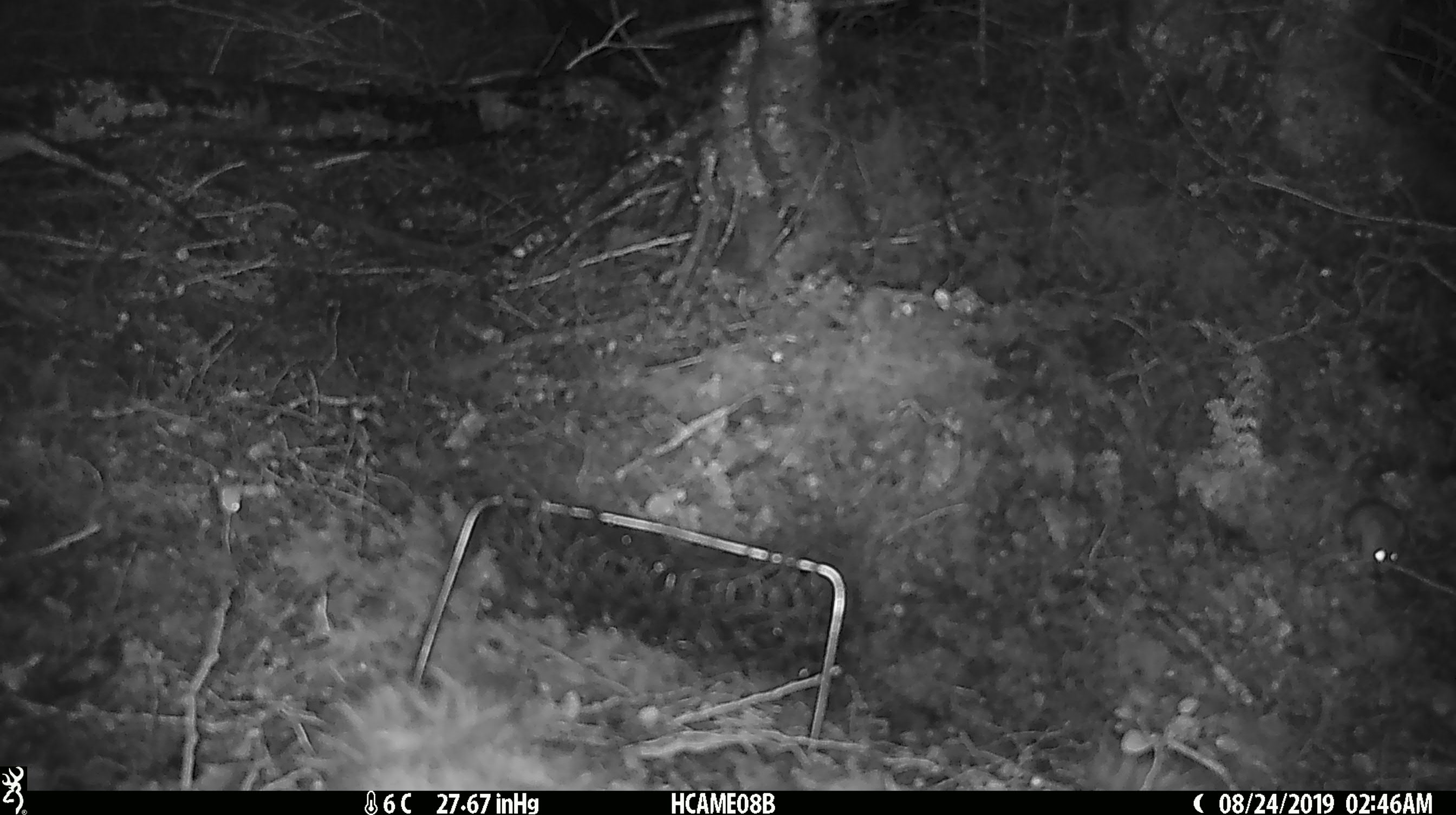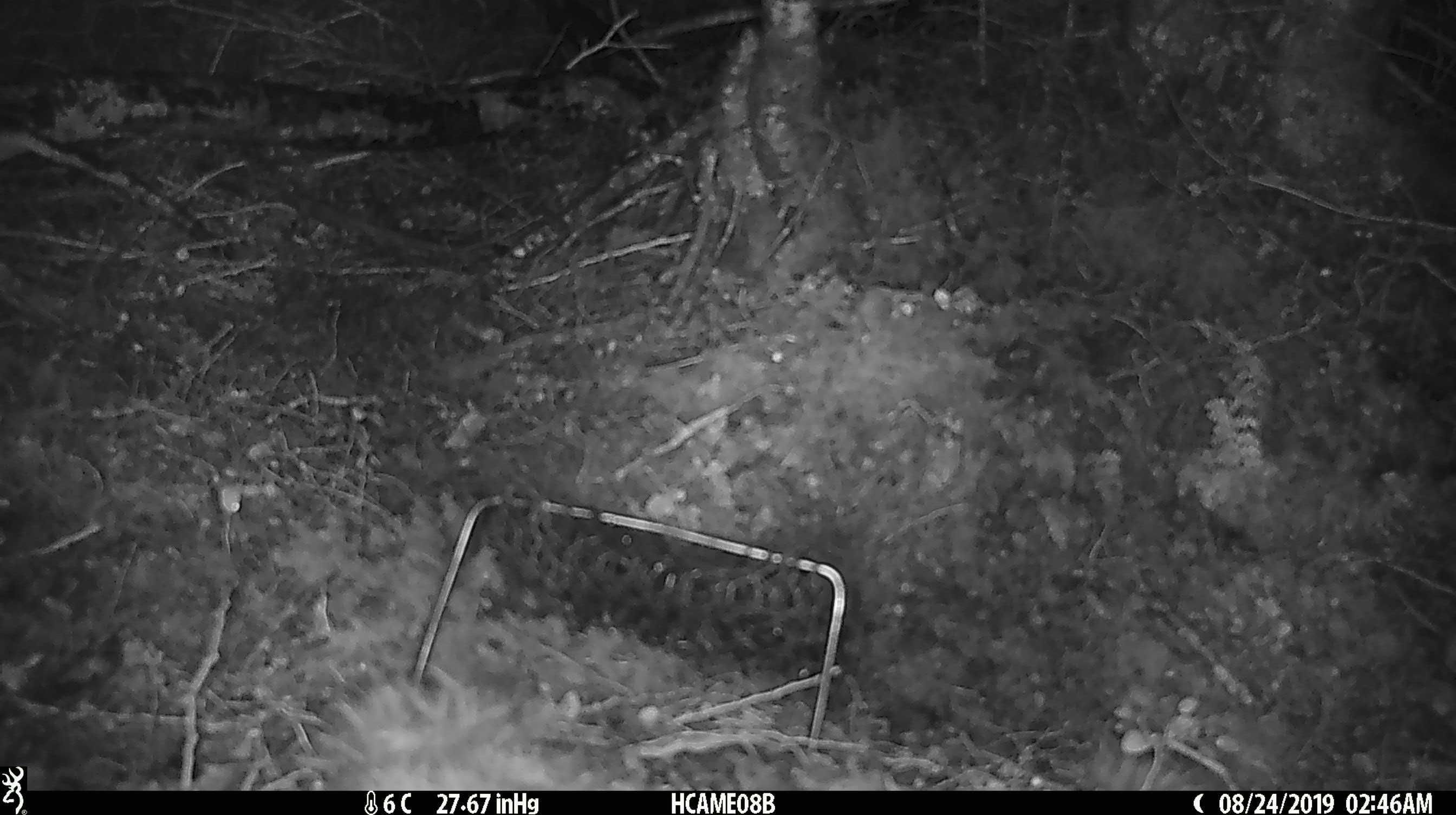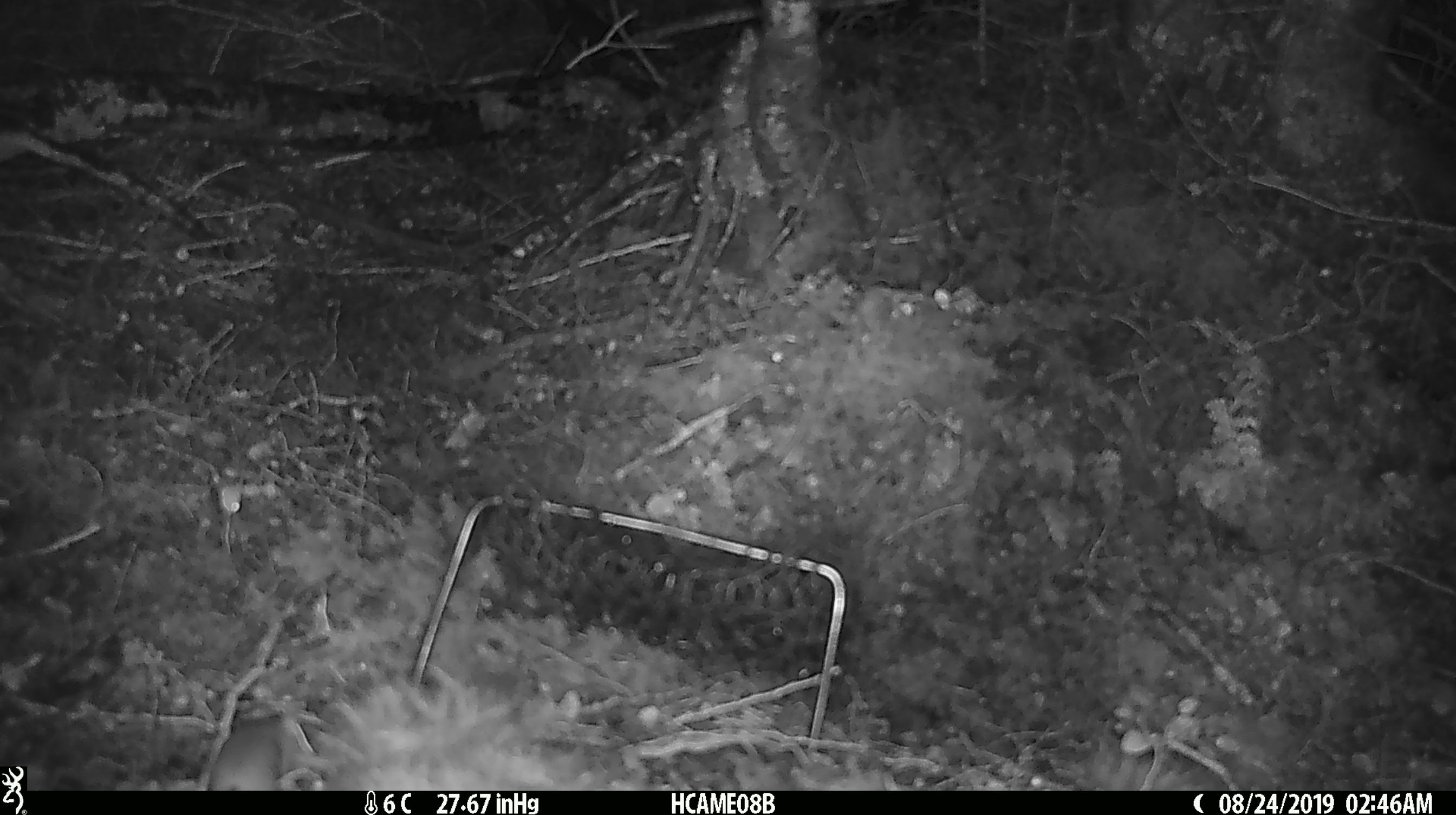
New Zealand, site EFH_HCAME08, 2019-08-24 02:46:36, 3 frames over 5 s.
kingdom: Animalia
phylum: Chordata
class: Mammalia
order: Rodentia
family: Muridae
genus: Mus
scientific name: Mus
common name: mouse